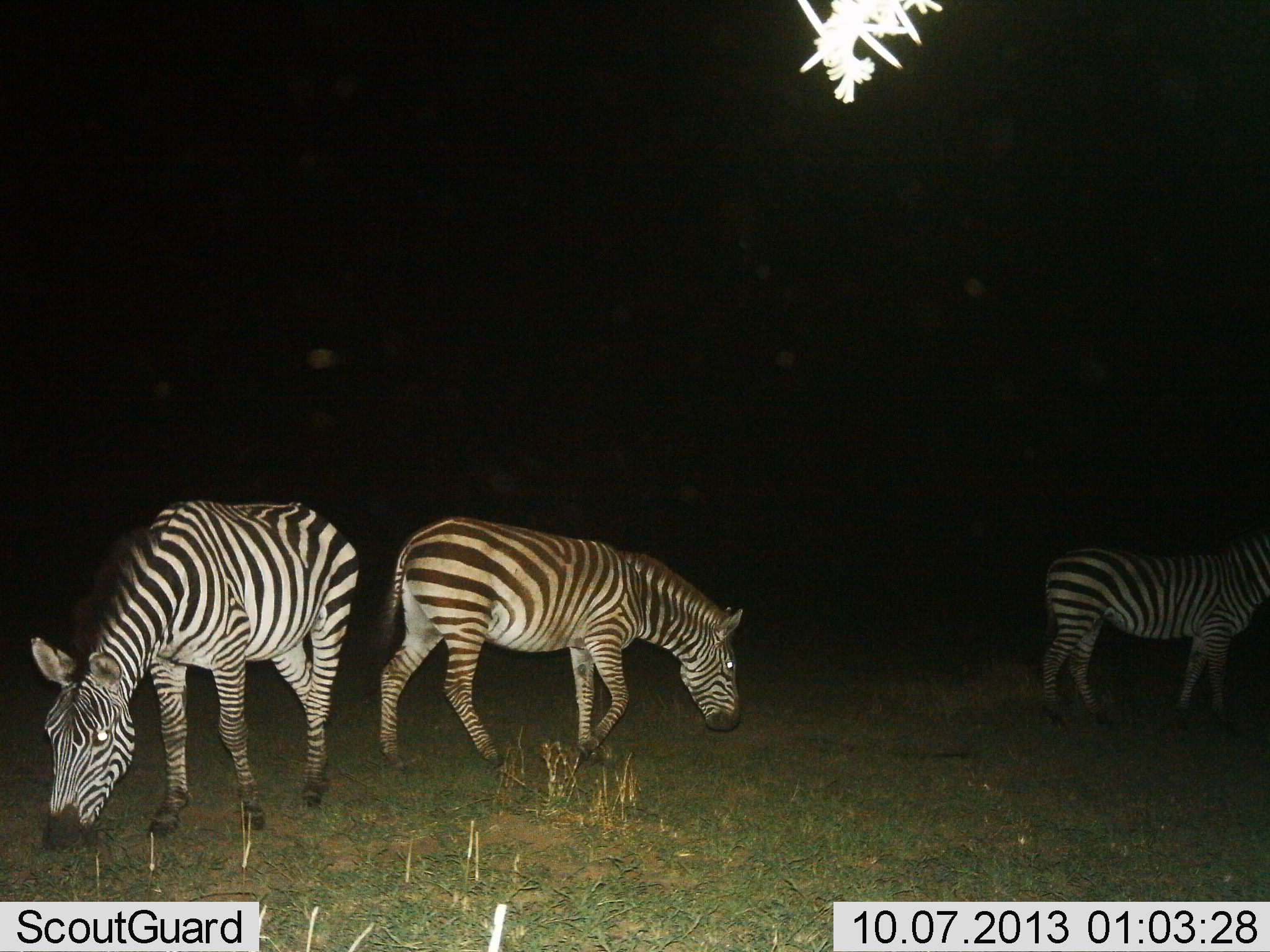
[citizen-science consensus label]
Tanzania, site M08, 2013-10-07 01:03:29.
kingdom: Animalia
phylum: Chordata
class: Mammalia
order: Perissodactyla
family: Equidae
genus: Equus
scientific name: Equus quagga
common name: plains zebra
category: zebra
Zebra (plains zebra) (Equus quagga), count 3. Behavior (volunteer vote fractions): standing 54%, resting 0%, moving 19%, interacting 0%. Young present (vote fraction): 0%. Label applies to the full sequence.